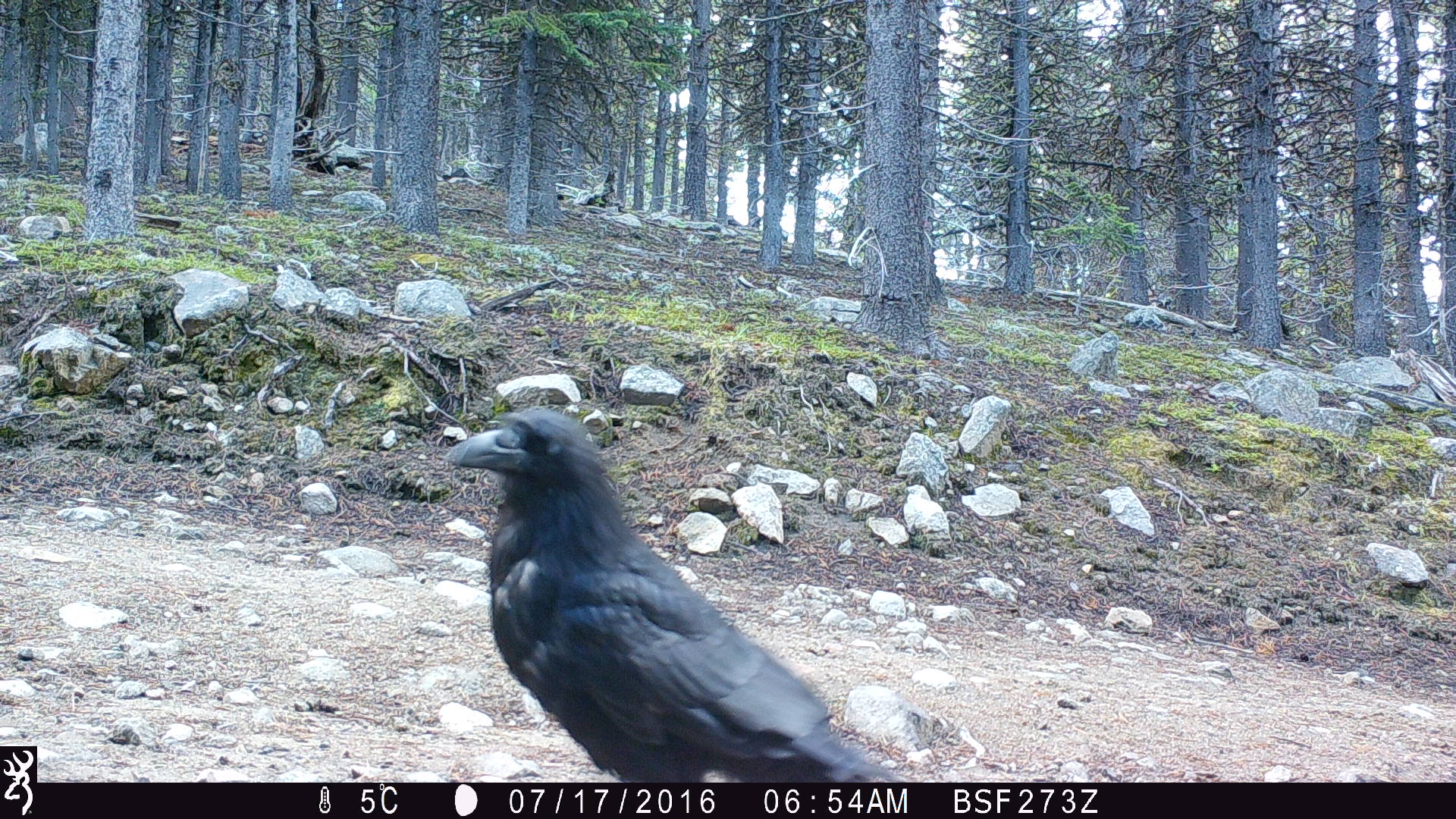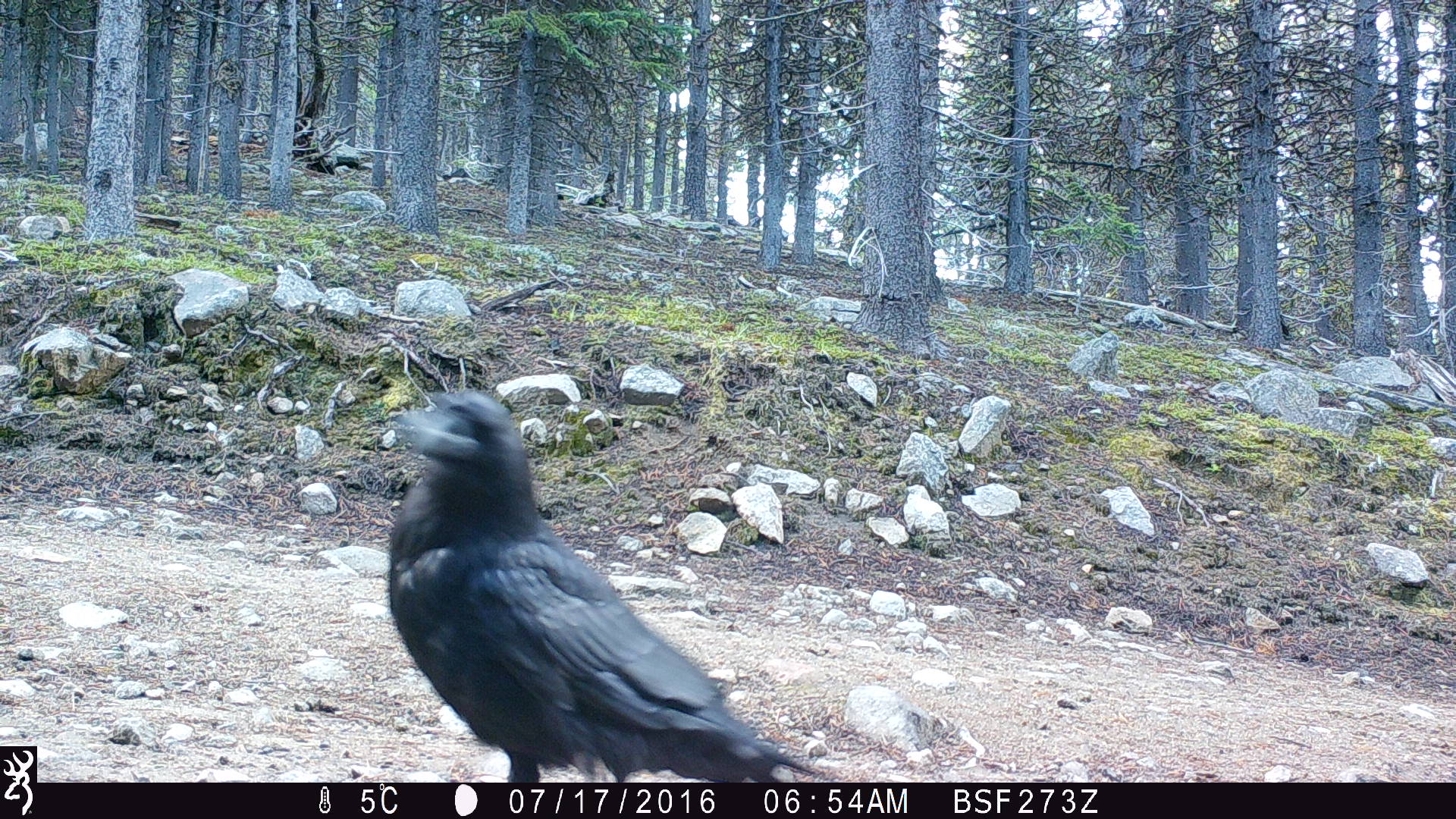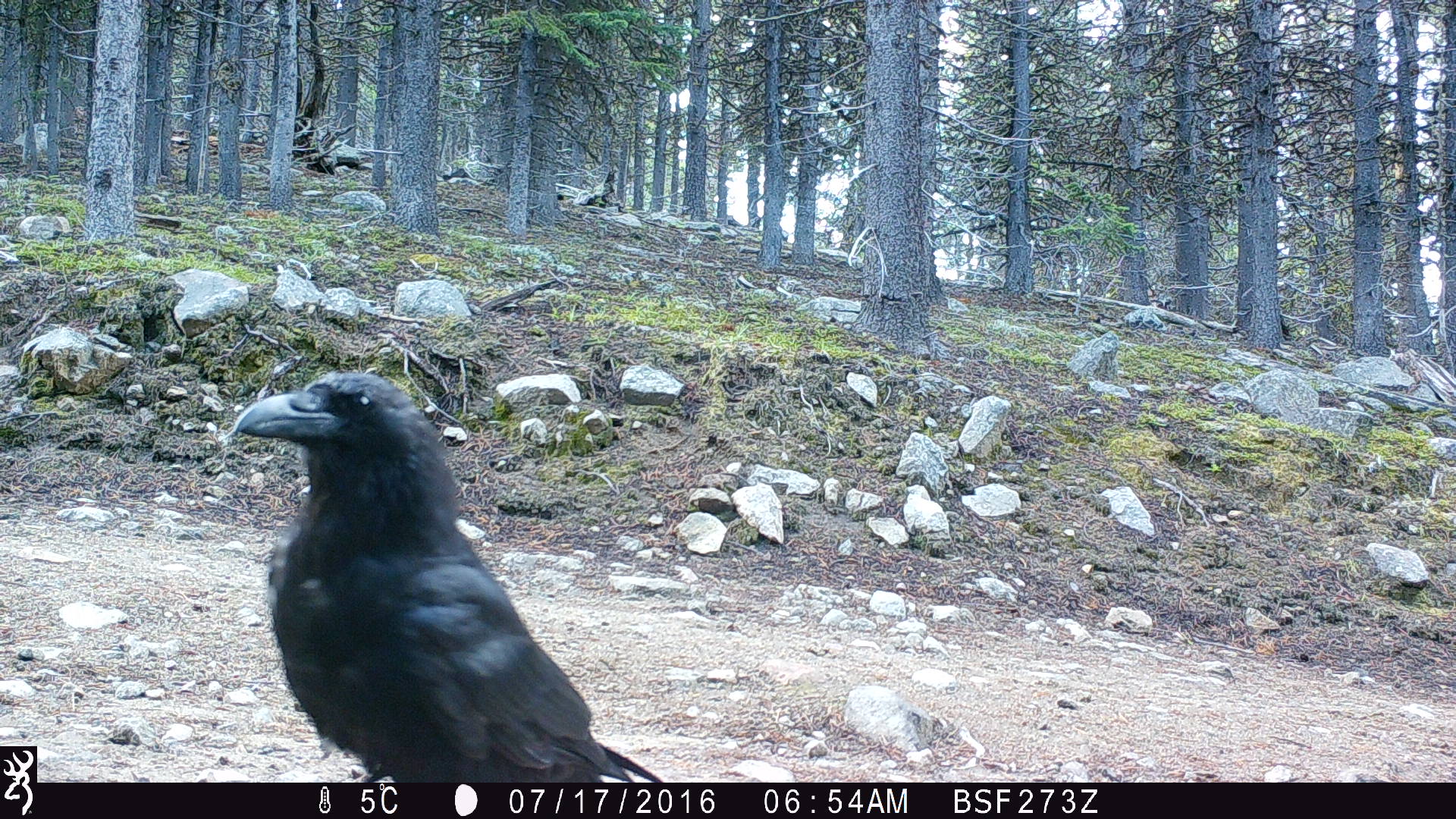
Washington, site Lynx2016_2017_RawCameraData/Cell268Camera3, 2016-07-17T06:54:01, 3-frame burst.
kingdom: Animalia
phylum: Chordata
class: Aves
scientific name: Aves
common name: birds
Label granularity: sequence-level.